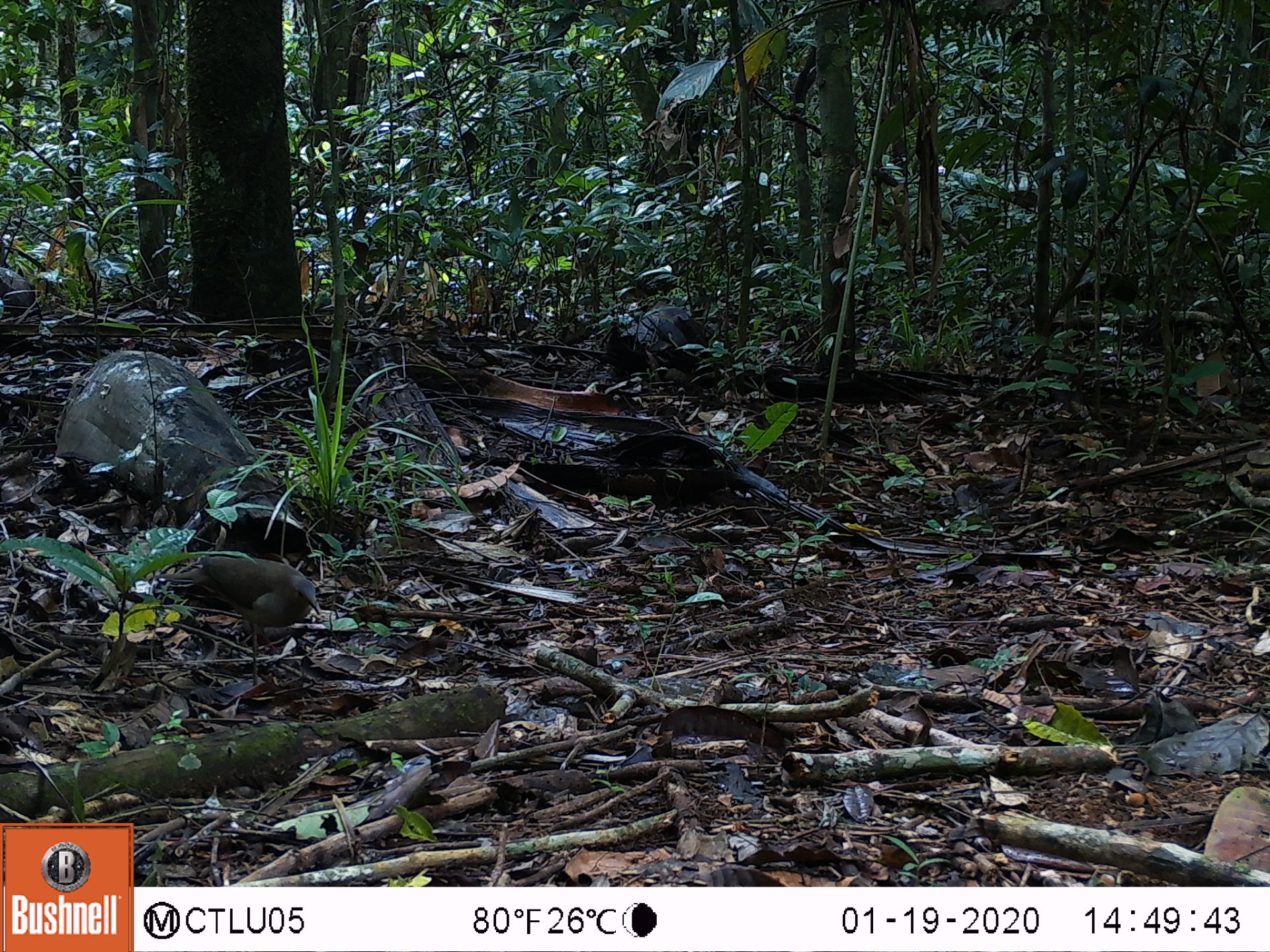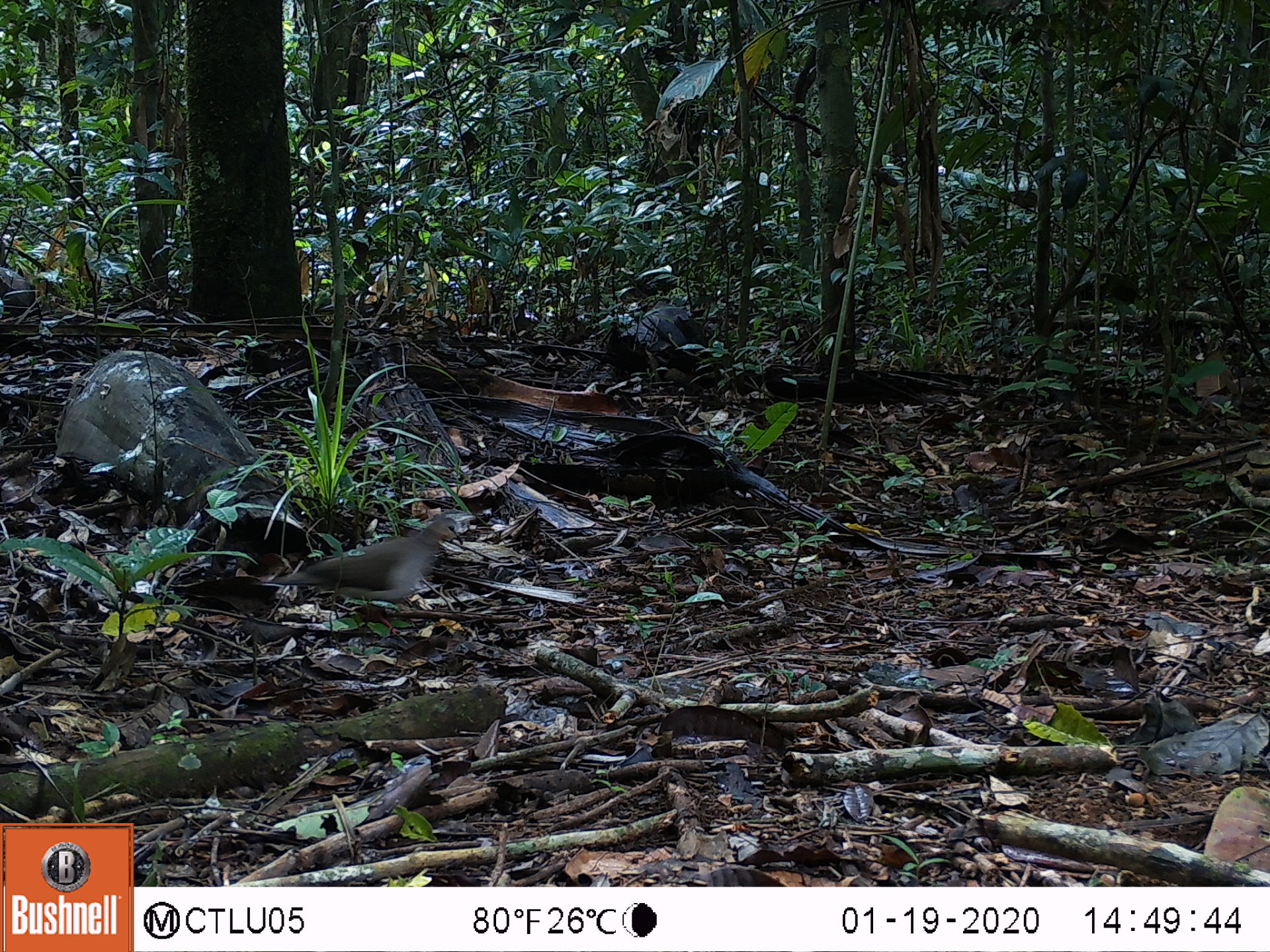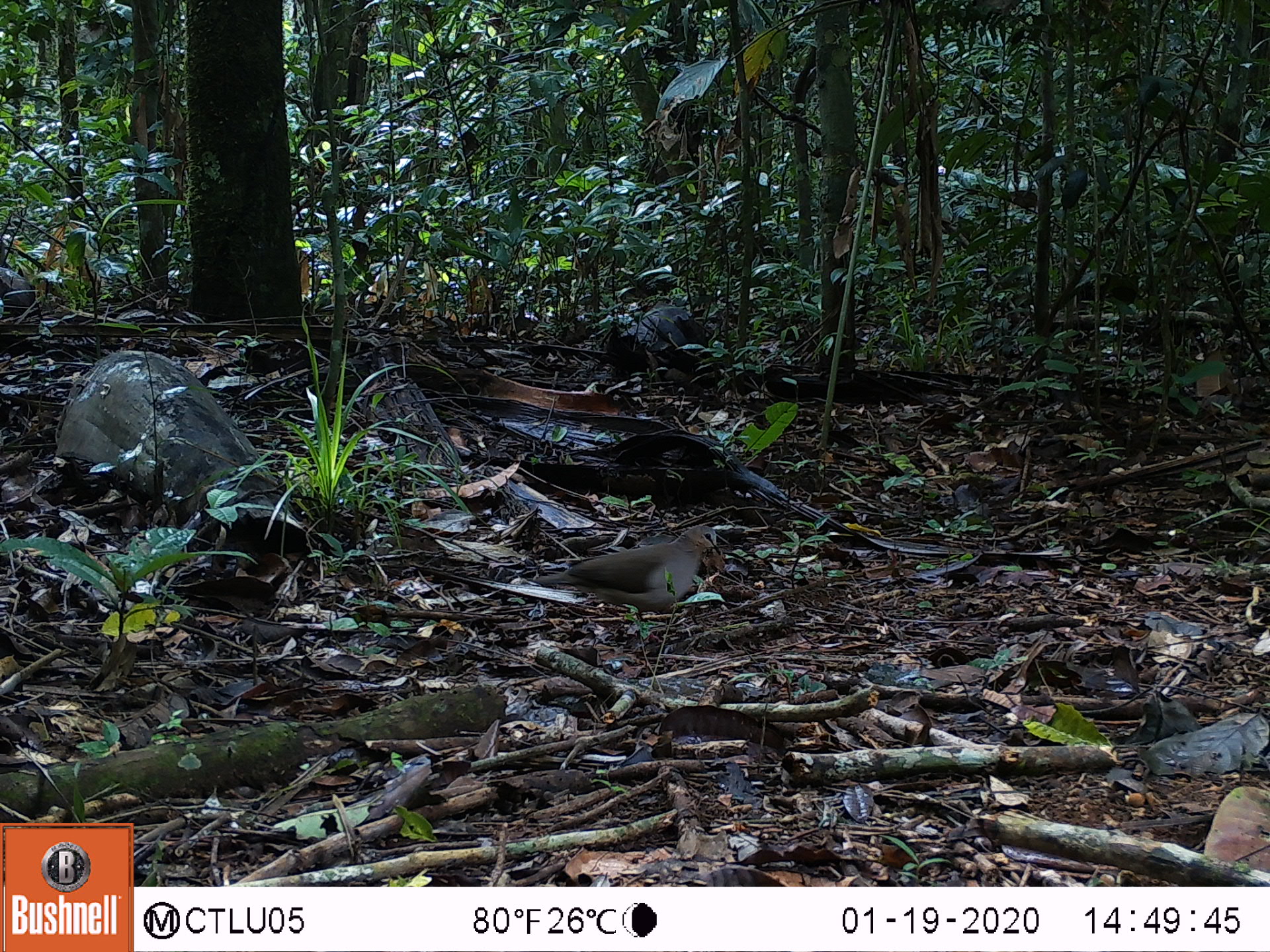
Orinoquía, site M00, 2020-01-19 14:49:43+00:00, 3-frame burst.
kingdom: Animalia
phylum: Chordata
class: Aves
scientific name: Aves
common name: bird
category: unknown bird